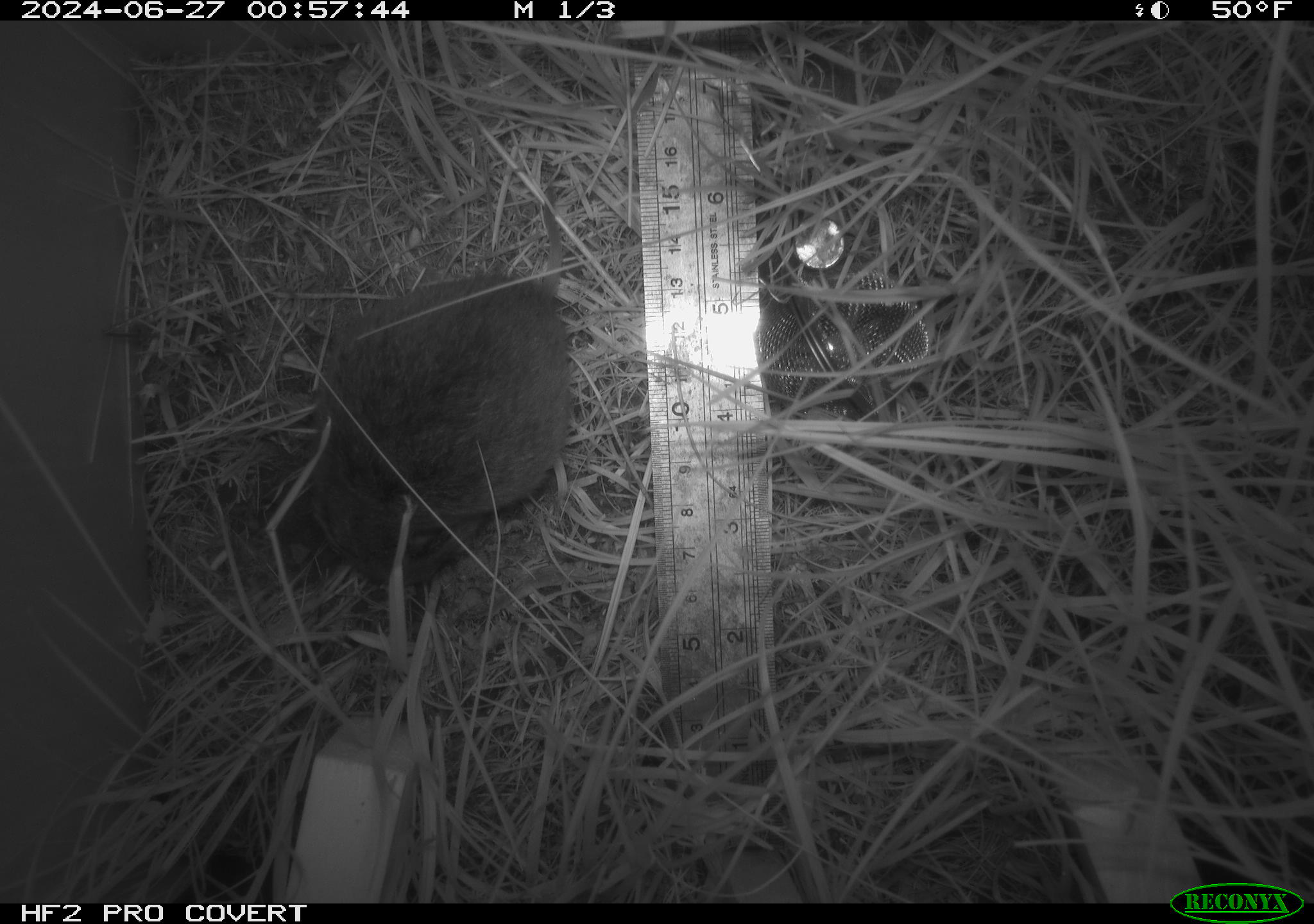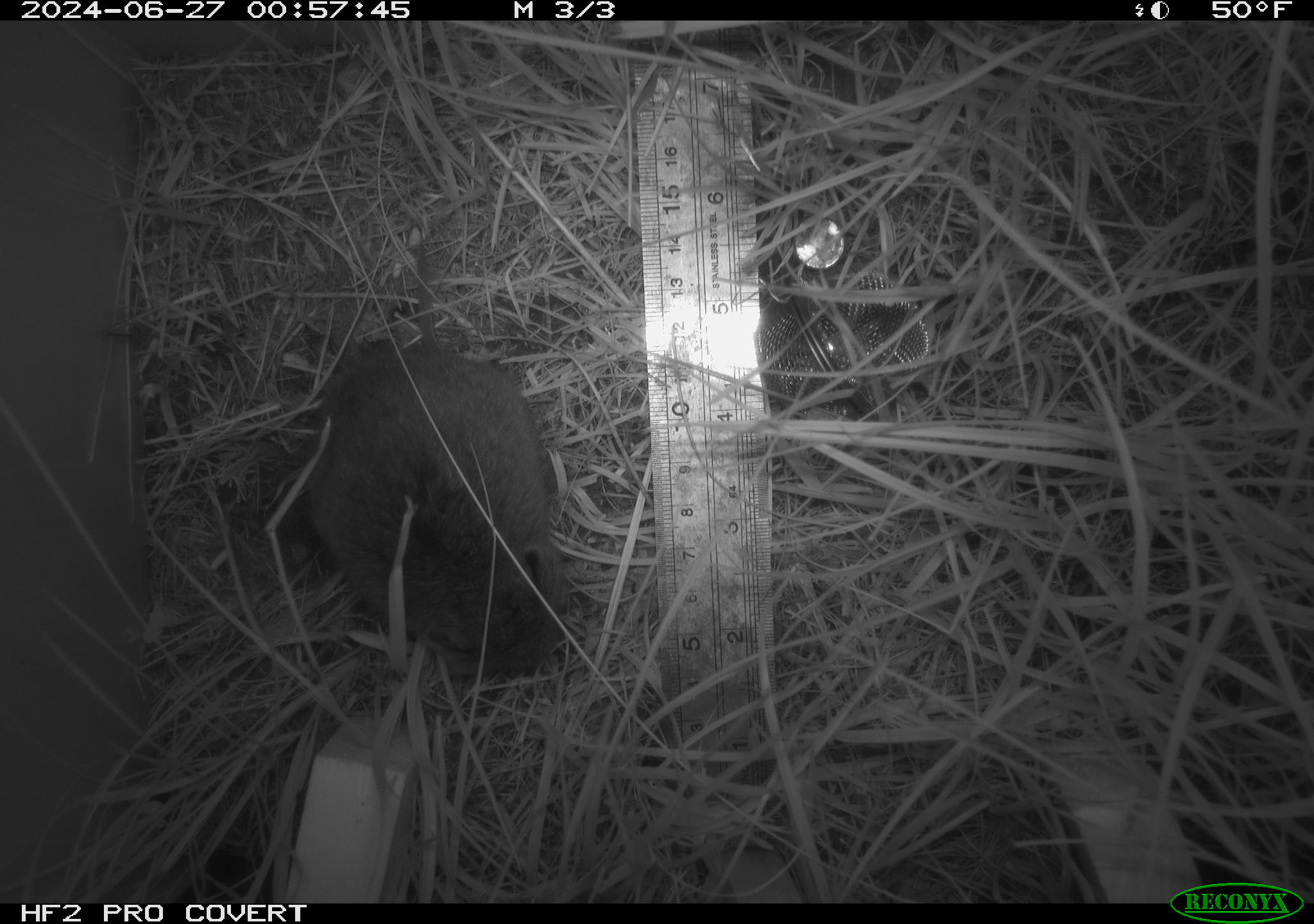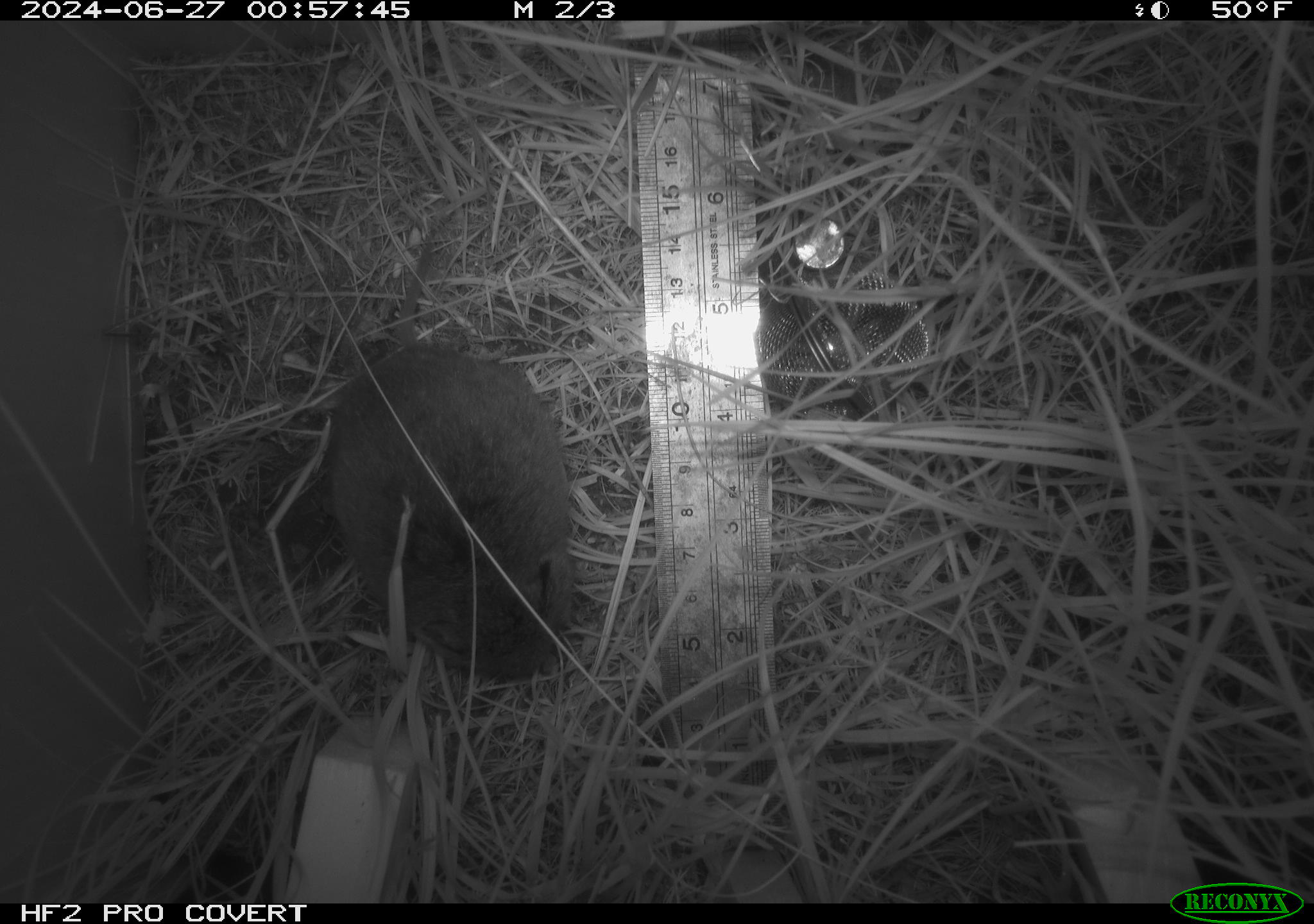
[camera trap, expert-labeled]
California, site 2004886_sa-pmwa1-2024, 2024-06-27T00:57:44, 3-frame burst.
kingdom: Animalia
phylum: Chordata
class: Mammalia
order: Rodentia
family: Cricetidae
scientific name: Arvicolinae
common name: voles, lemmings, and muskrats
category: arvicolinae subfamily